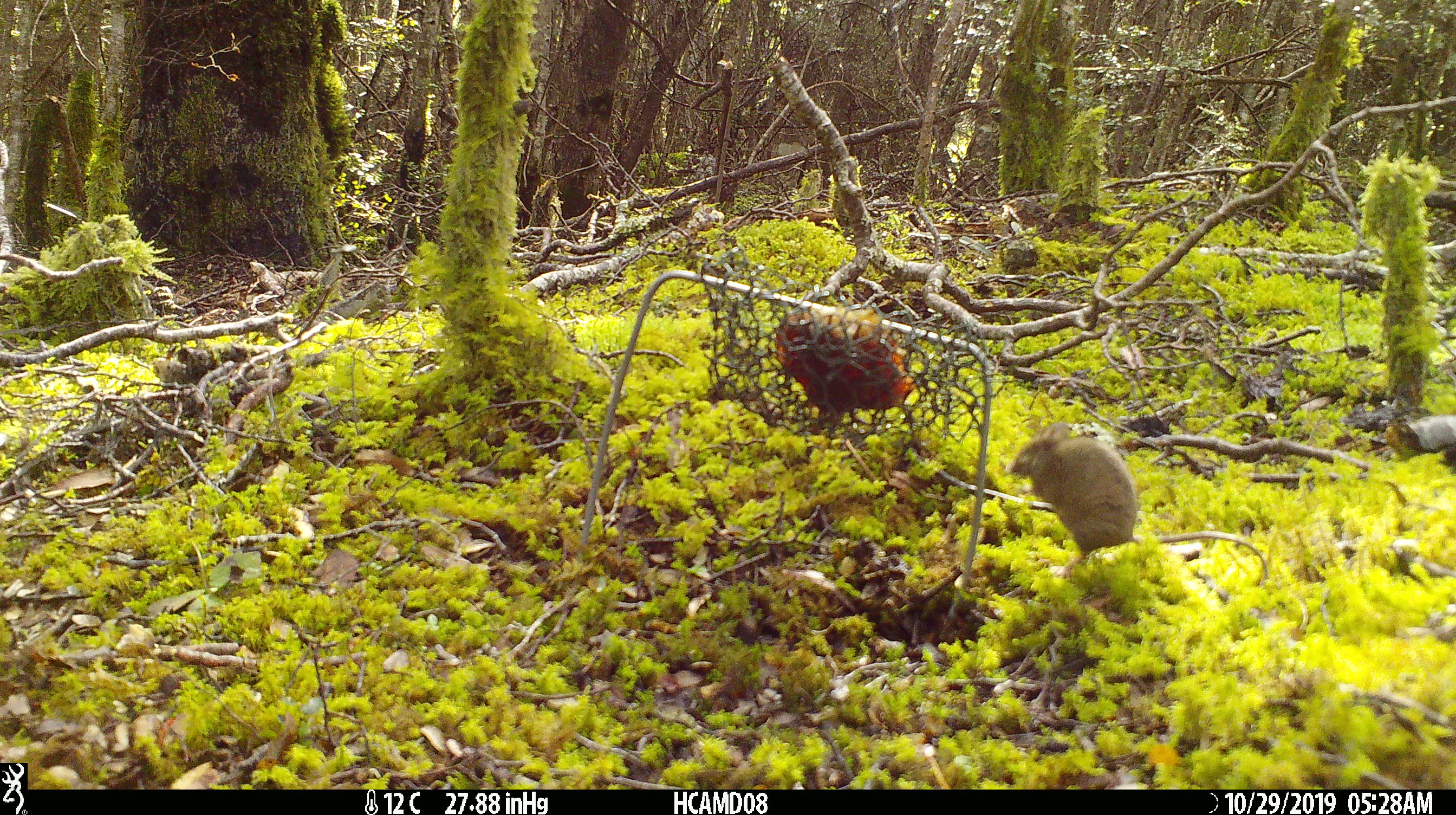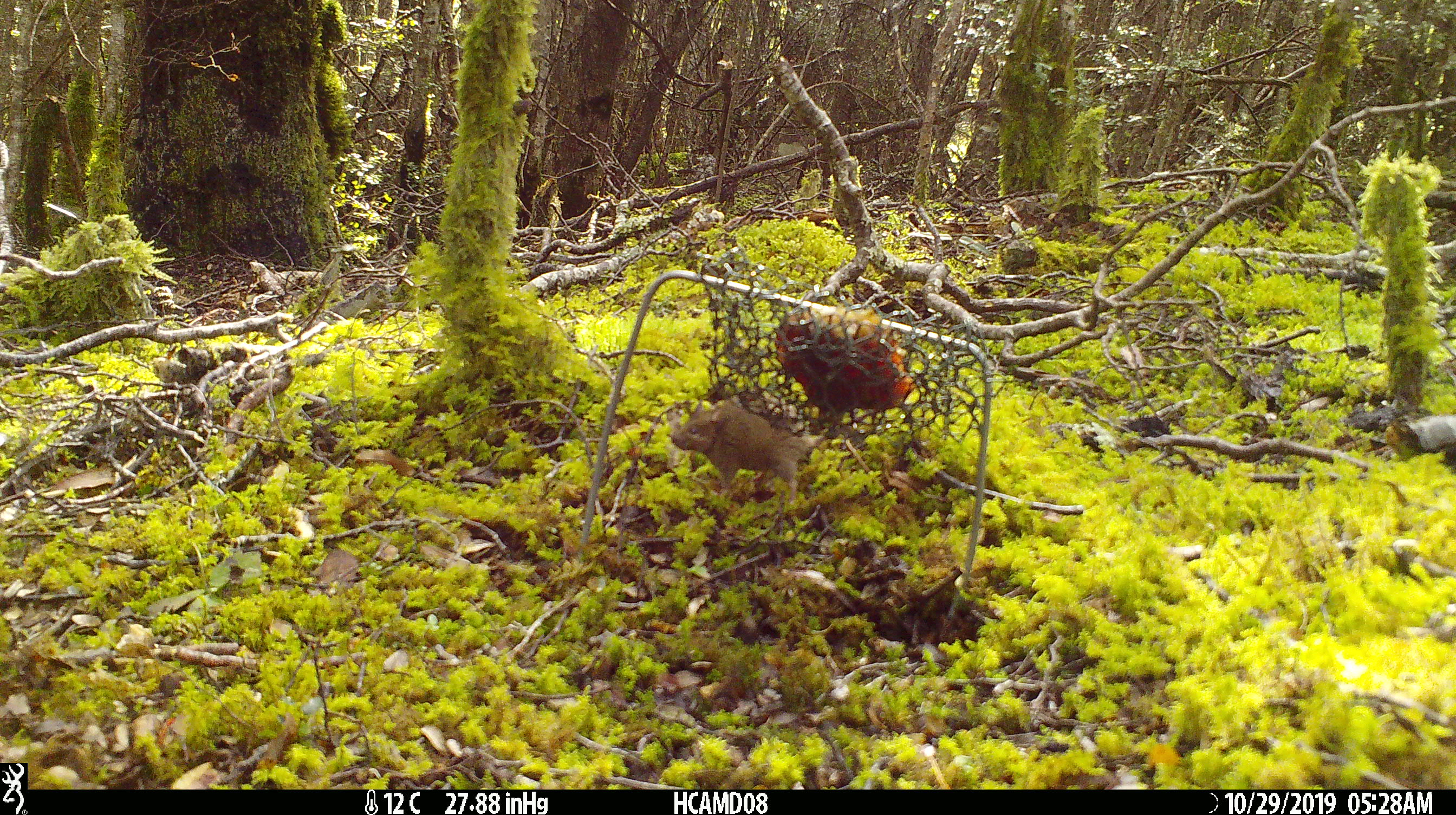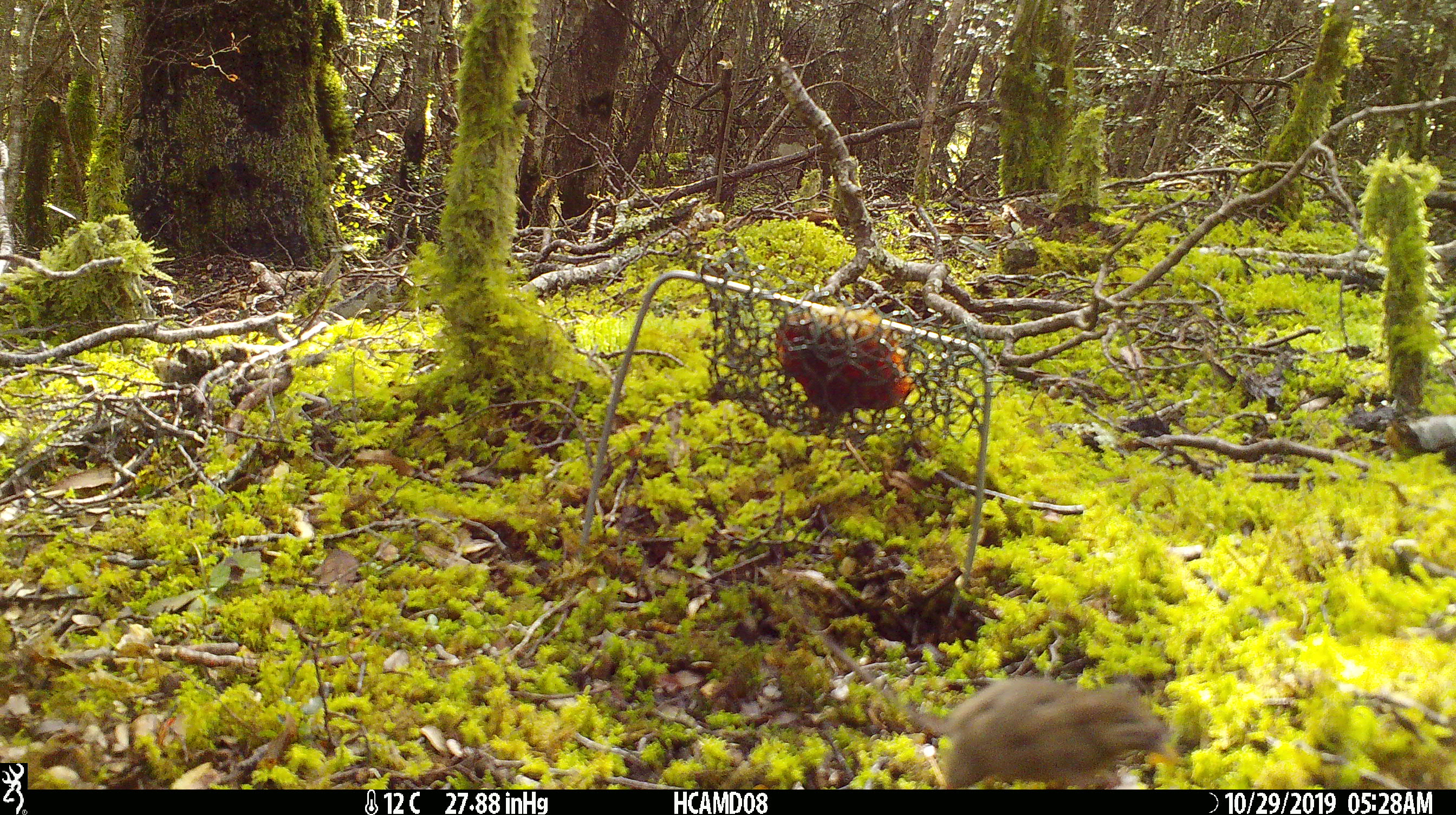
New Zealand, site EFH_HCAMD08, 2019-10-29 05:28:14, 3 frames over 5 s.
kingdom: Animalia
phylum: Chordata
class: Mammalia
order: Rodentia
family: Muridae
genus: Mus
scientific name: Mus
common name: mouse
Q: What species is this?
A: Mouse (Mus).